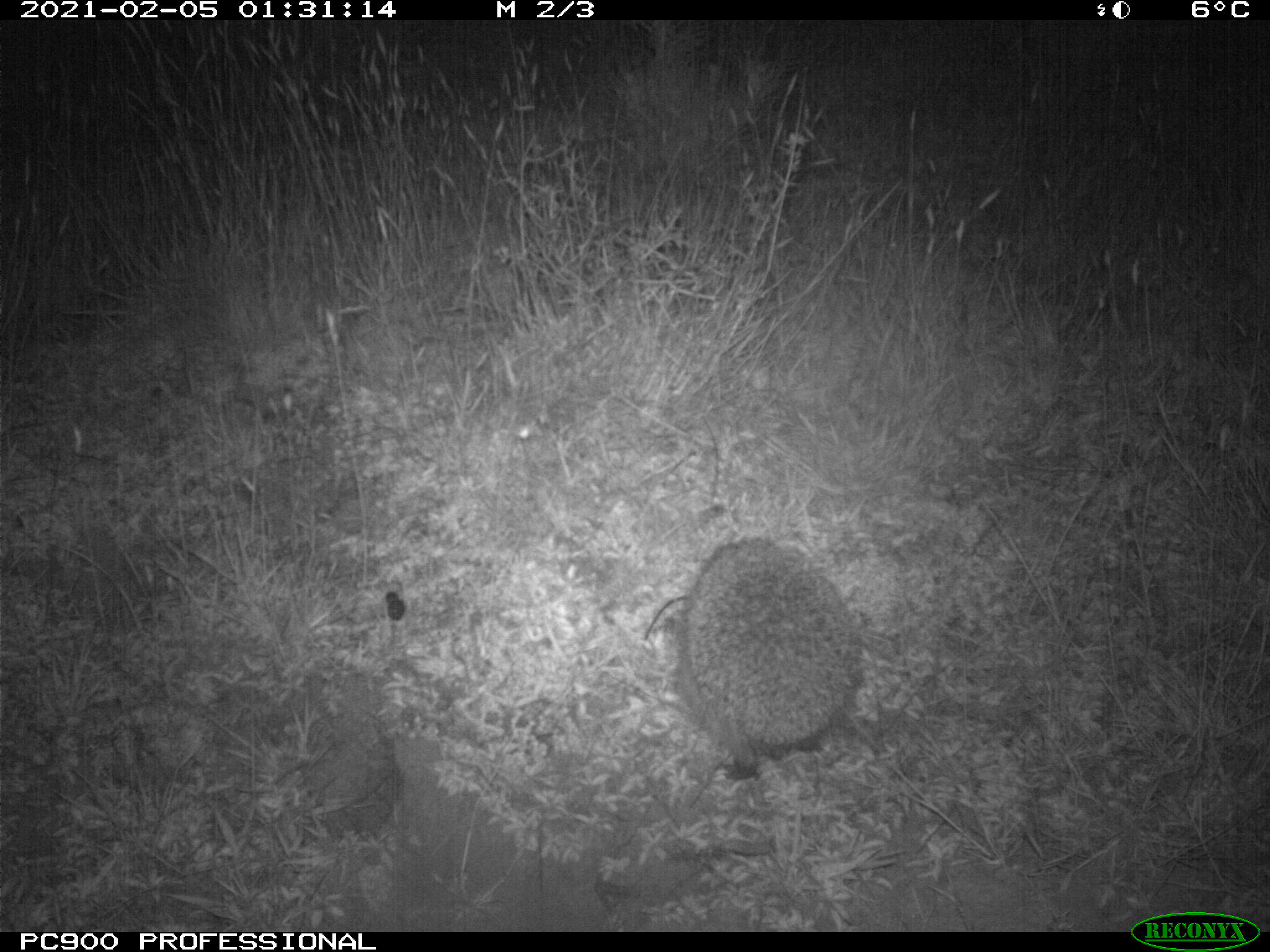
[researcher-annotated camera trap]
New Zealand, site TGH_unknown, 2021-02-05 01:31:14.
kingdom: Animalia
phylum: Chordata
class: Mammalia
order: Eulipotyphla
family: Erinaceidae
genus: Erinaceus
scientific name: Erinaceus europaeus europaeus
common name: european hedgehog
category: hedgehog